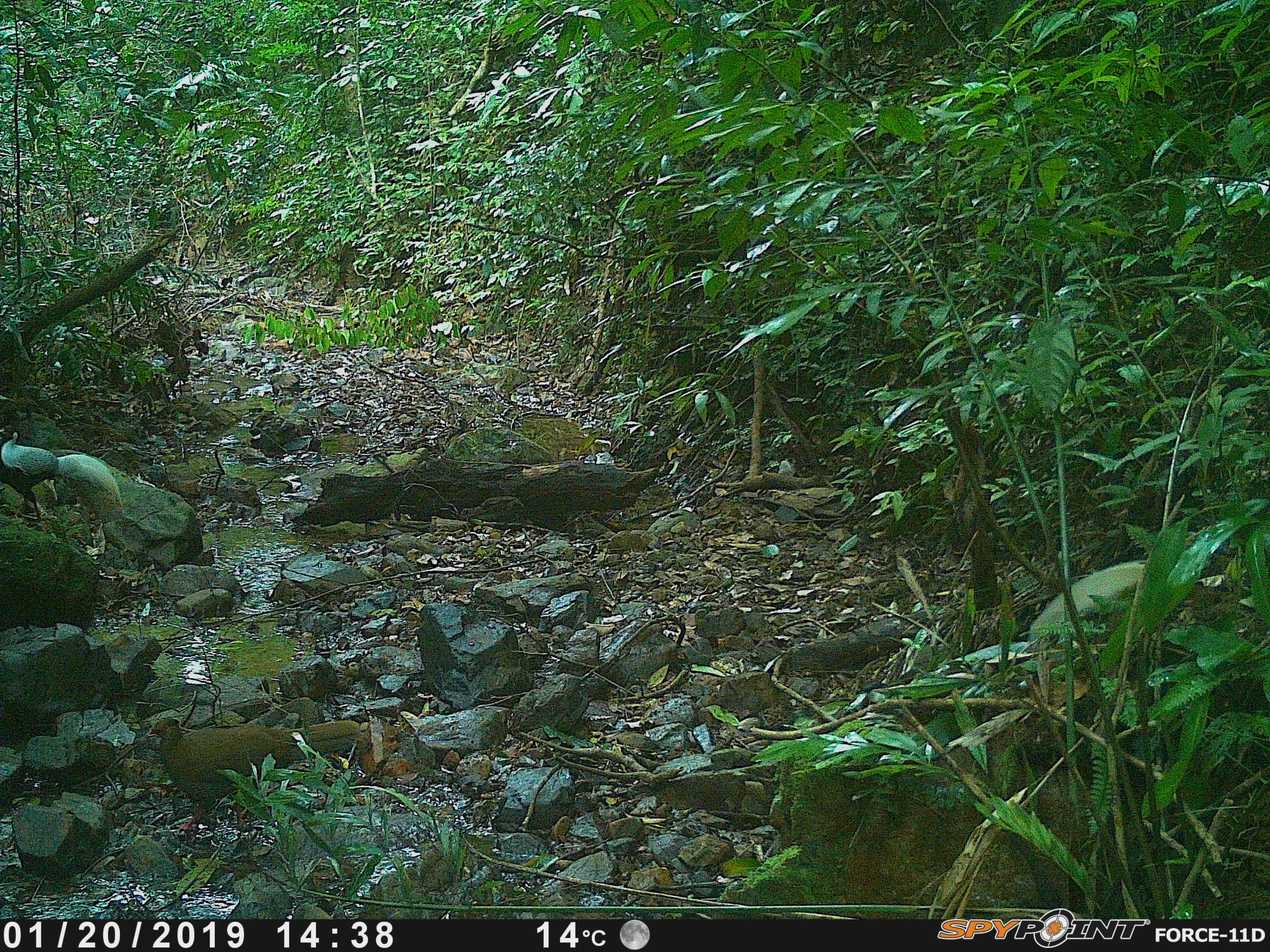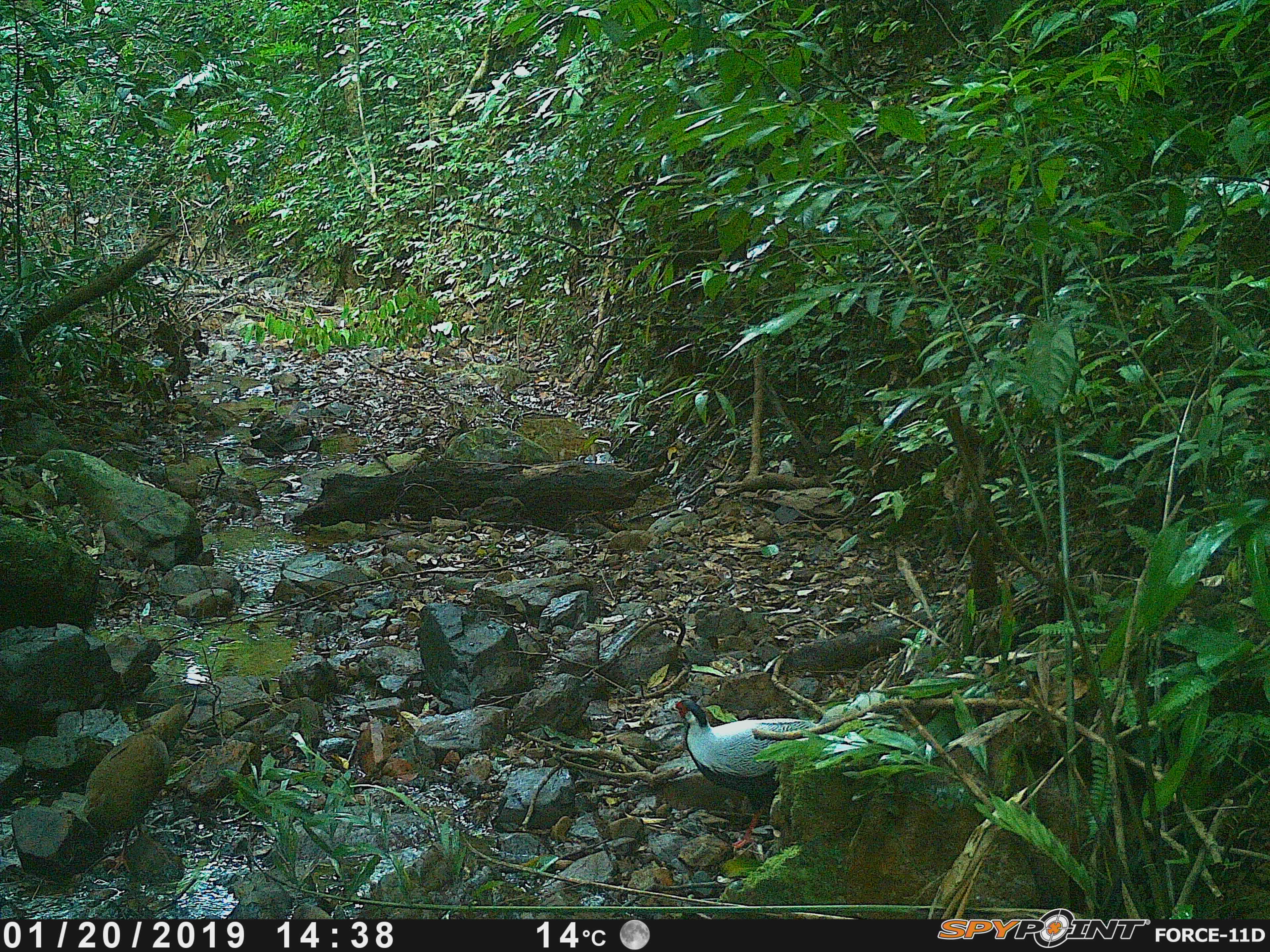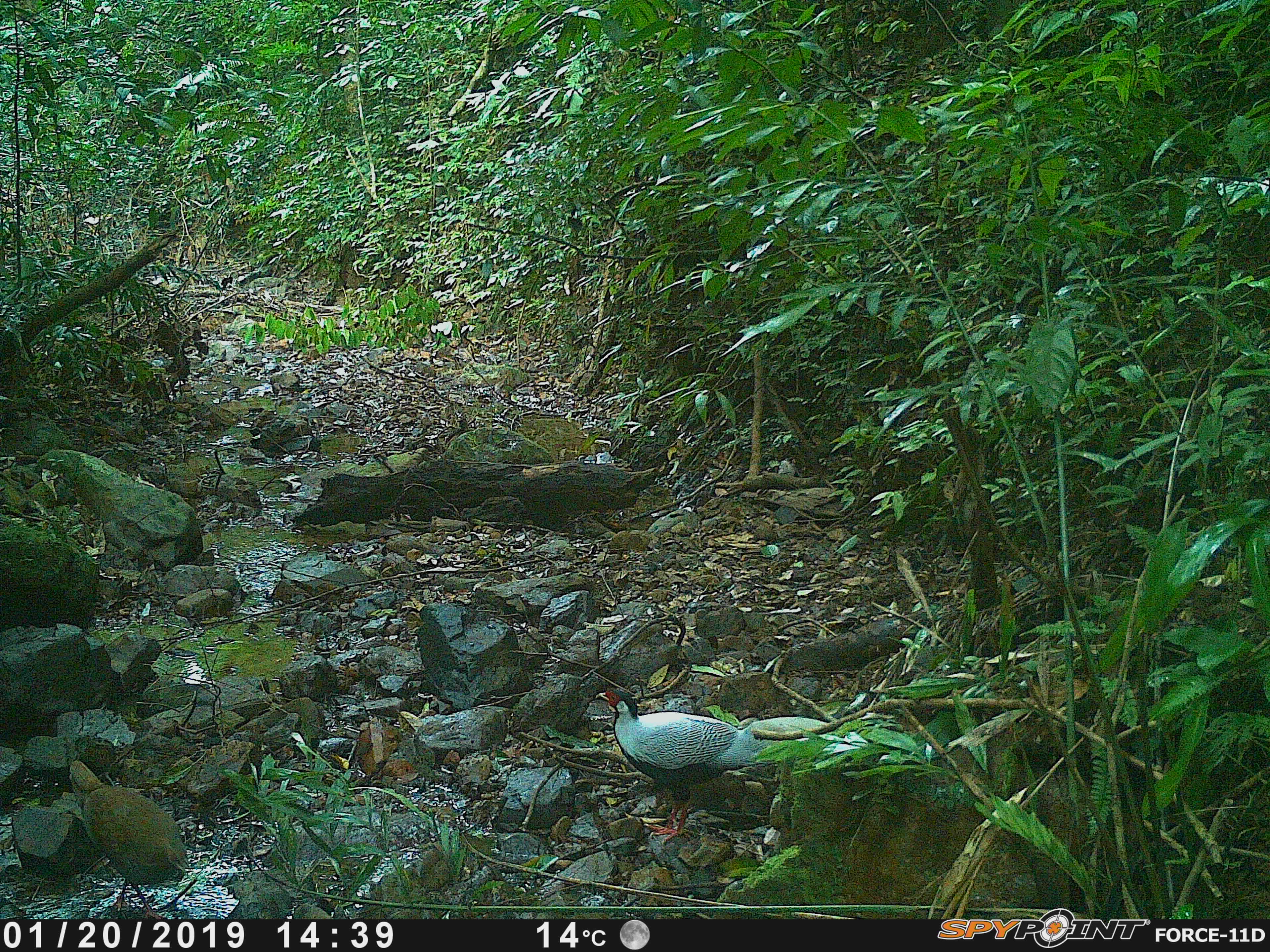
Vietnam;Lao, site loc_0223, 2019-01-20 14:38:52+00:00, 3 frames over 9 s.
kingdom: Animalia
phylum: Chordata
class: Aves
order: Galliformes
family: Phasianidae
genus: Lophura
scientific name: Lophura nycthemera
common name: silver pheasant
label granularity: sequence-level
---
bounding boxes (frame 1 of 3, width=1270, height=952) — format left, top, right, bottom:
silver pheasant: 148, 718, 363, 831; 0, 426, 60, 527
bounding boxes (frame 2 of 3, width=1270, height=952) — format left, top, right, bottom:
silver pheasant: 674, 697, 869, 851; 82, 701, 189, 868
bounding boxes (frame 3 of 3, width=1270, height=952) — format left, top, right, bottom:
silver pheasant: 594, 688, 870, 842; 68, 757, 187, 919